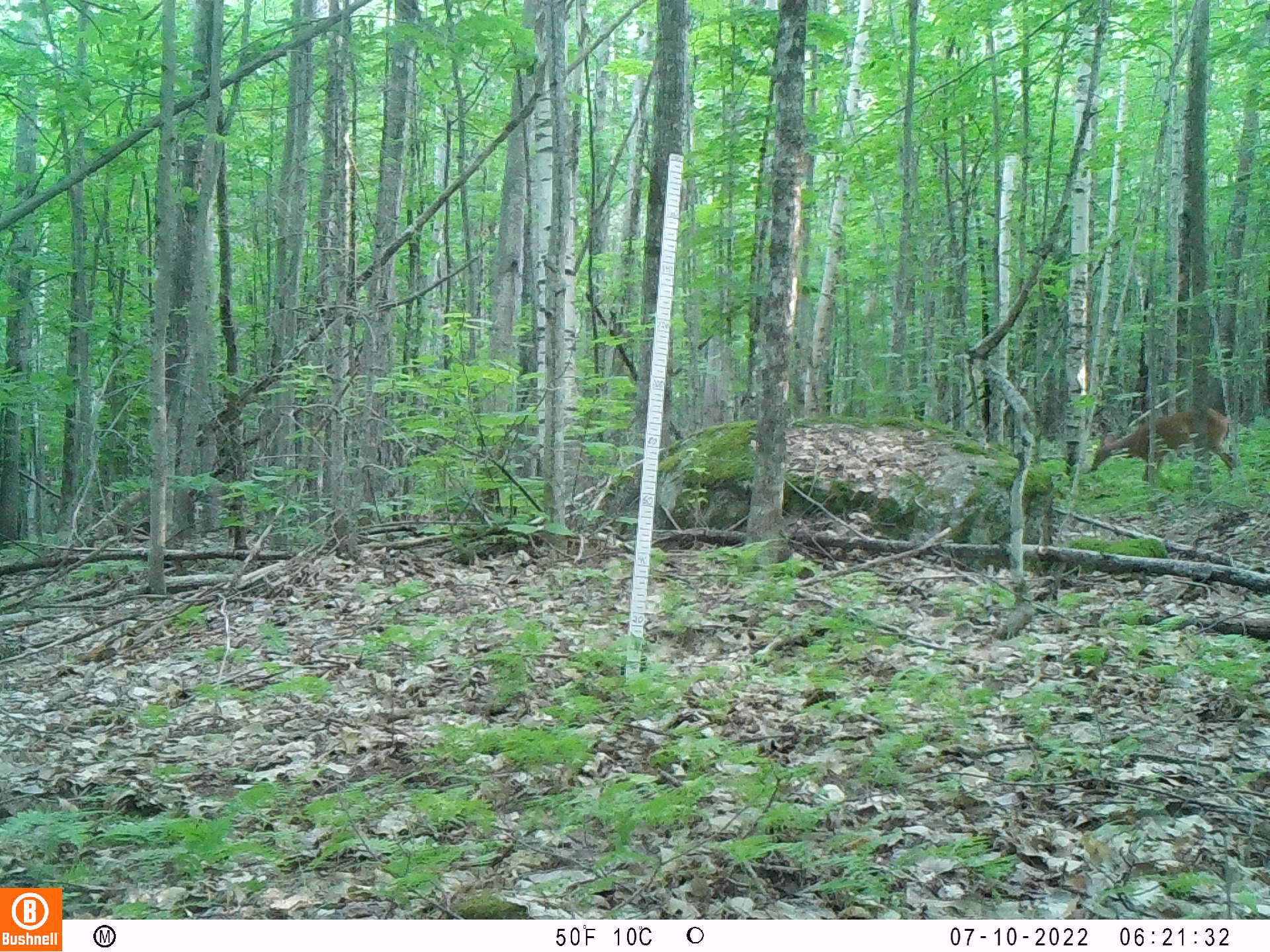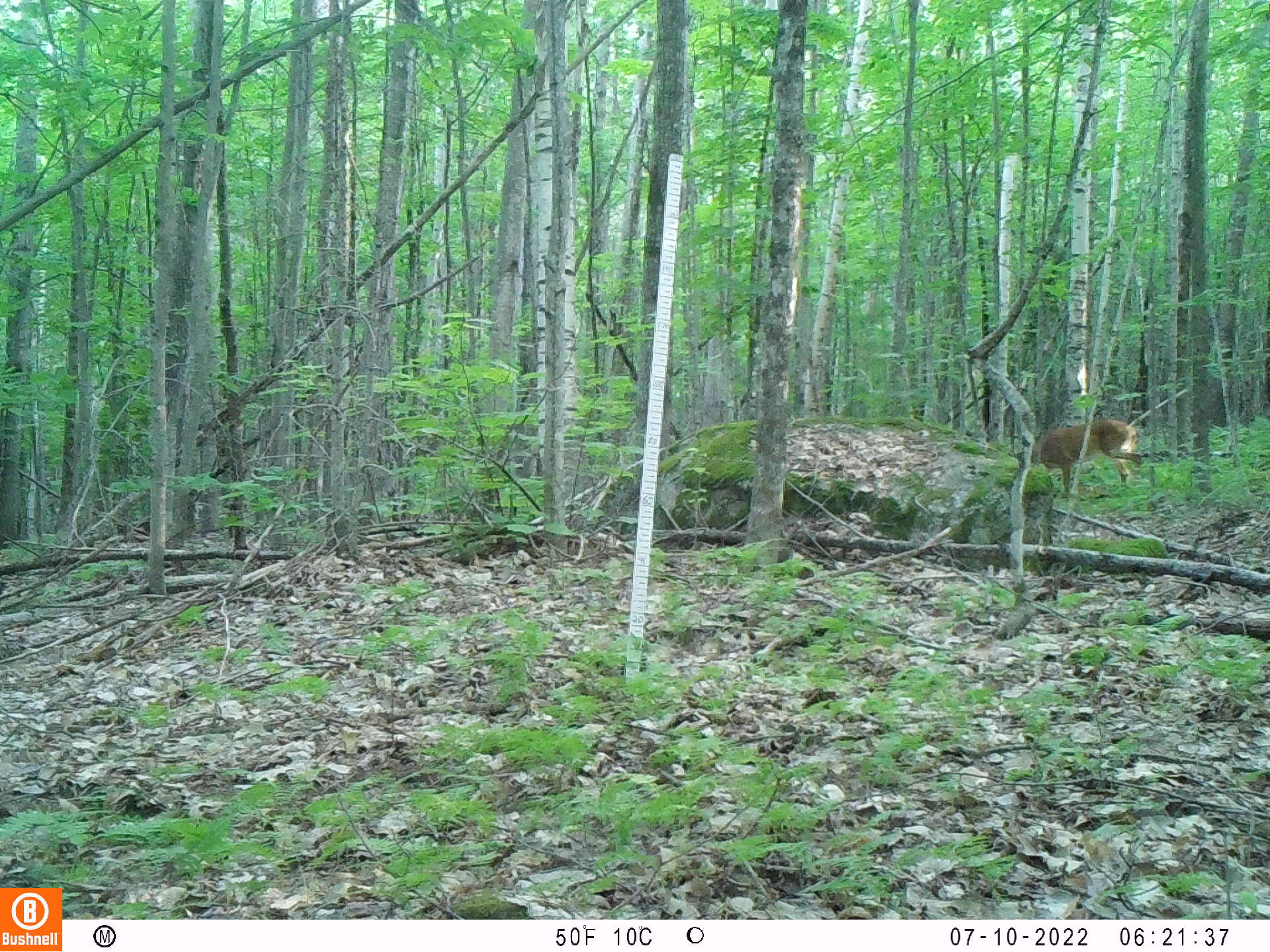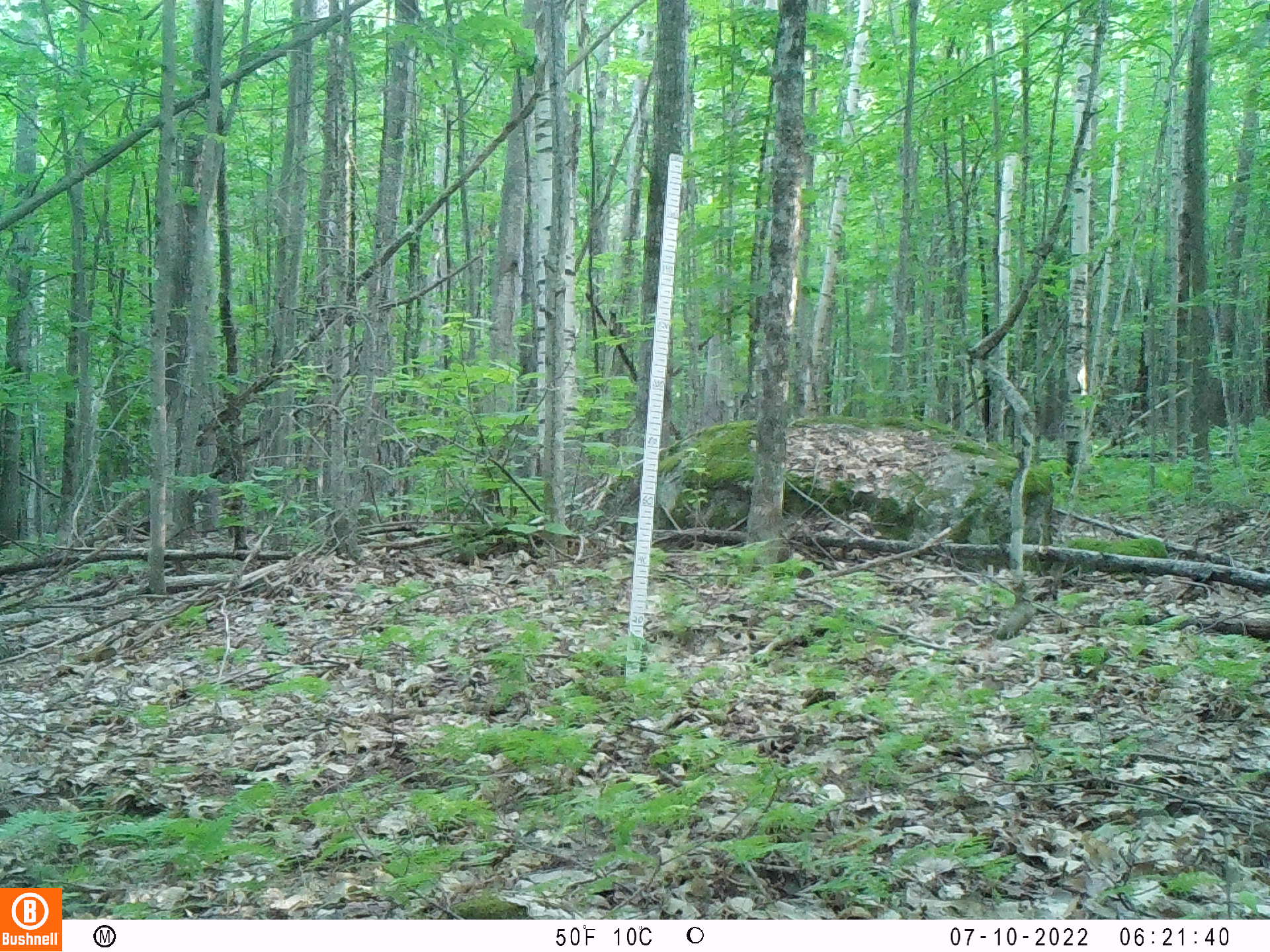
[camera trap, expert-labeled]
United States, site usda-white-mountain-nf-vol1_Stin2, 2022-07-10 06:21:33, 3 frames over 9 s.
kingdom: Animalia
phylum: Chordata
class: Mammalia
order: Artiodactyla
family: Cervidae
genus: Odocoileus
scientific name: Odocoileus virginianus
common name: white-tailed deer